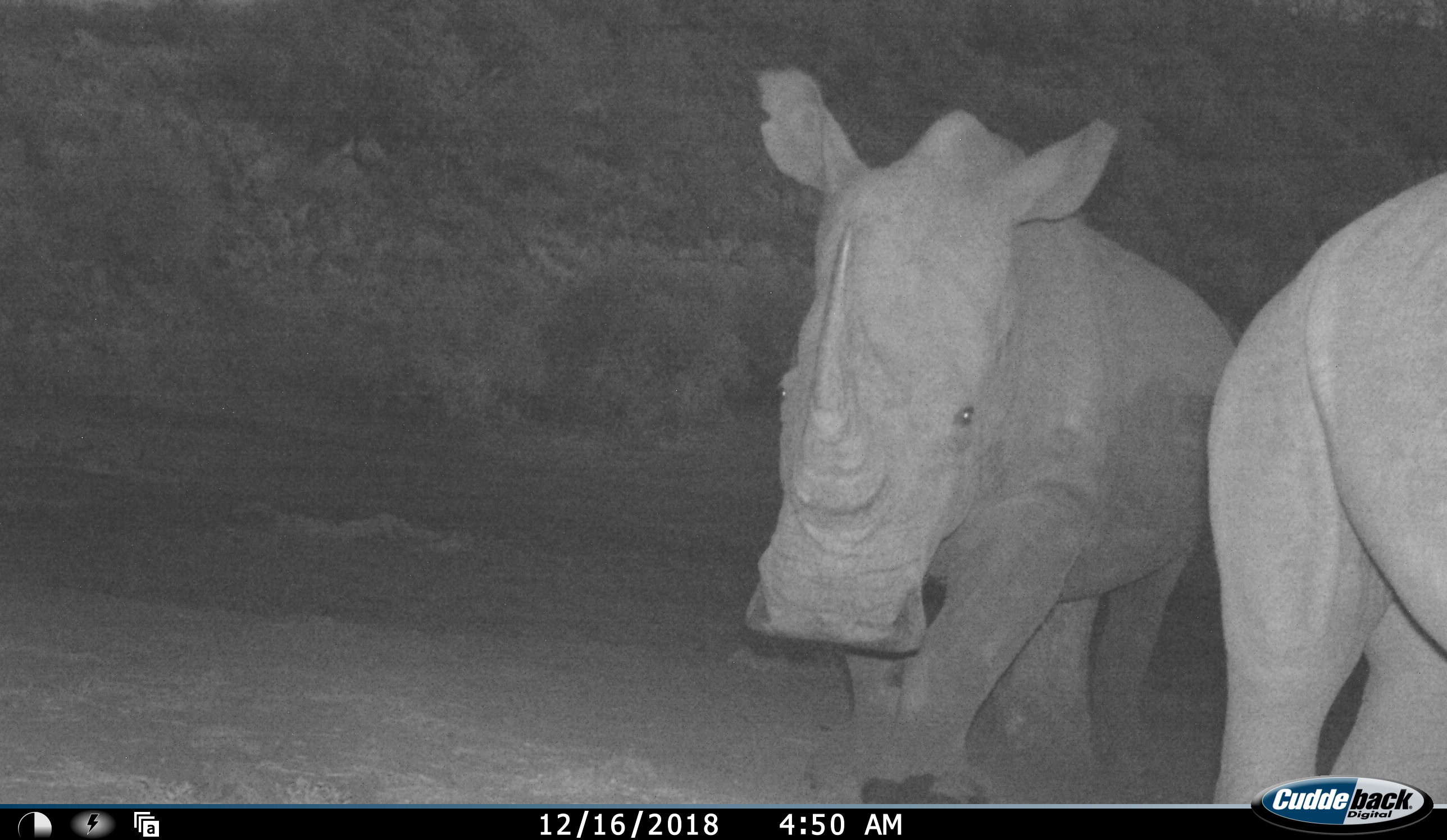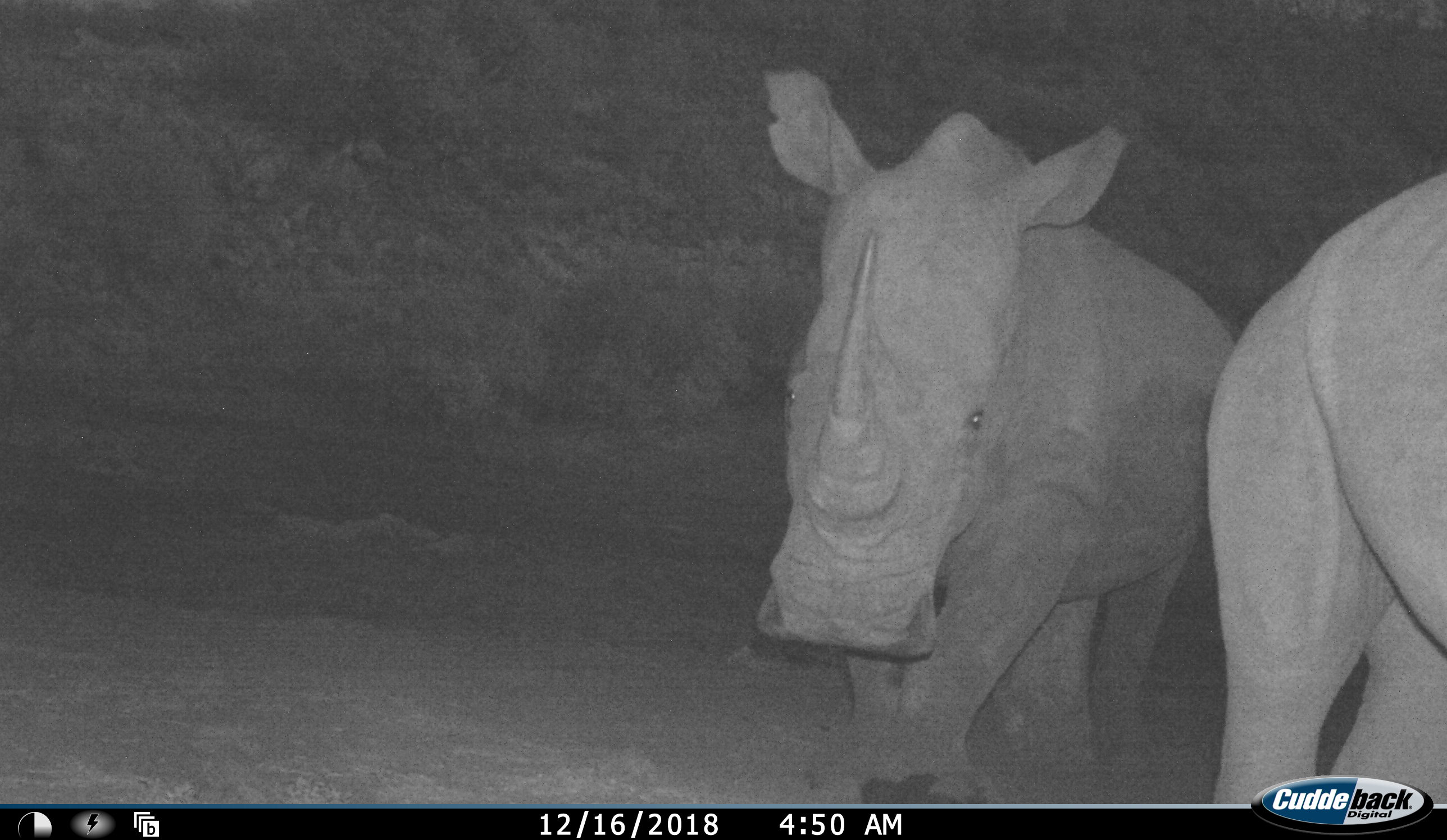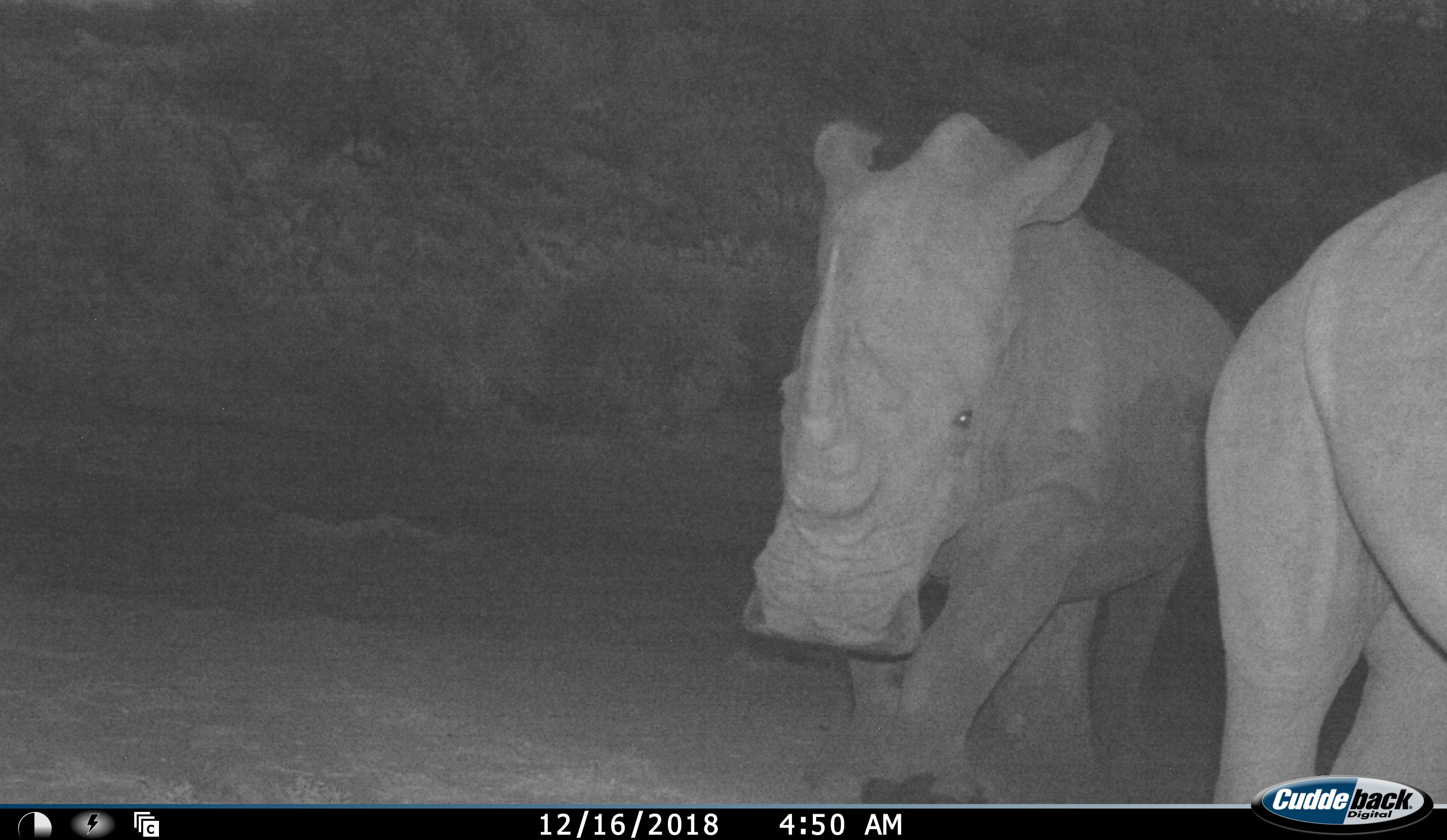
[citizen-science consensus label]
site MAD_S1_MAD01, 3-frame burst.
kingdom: Animalia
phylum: Chordata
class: Mammalia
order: Perissodactyla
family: Rhinocerotidae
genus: Ceratotherium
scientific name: Ceratotherium simum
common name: white rhinoceros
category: rhinoceroswhite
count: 2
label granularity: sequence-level